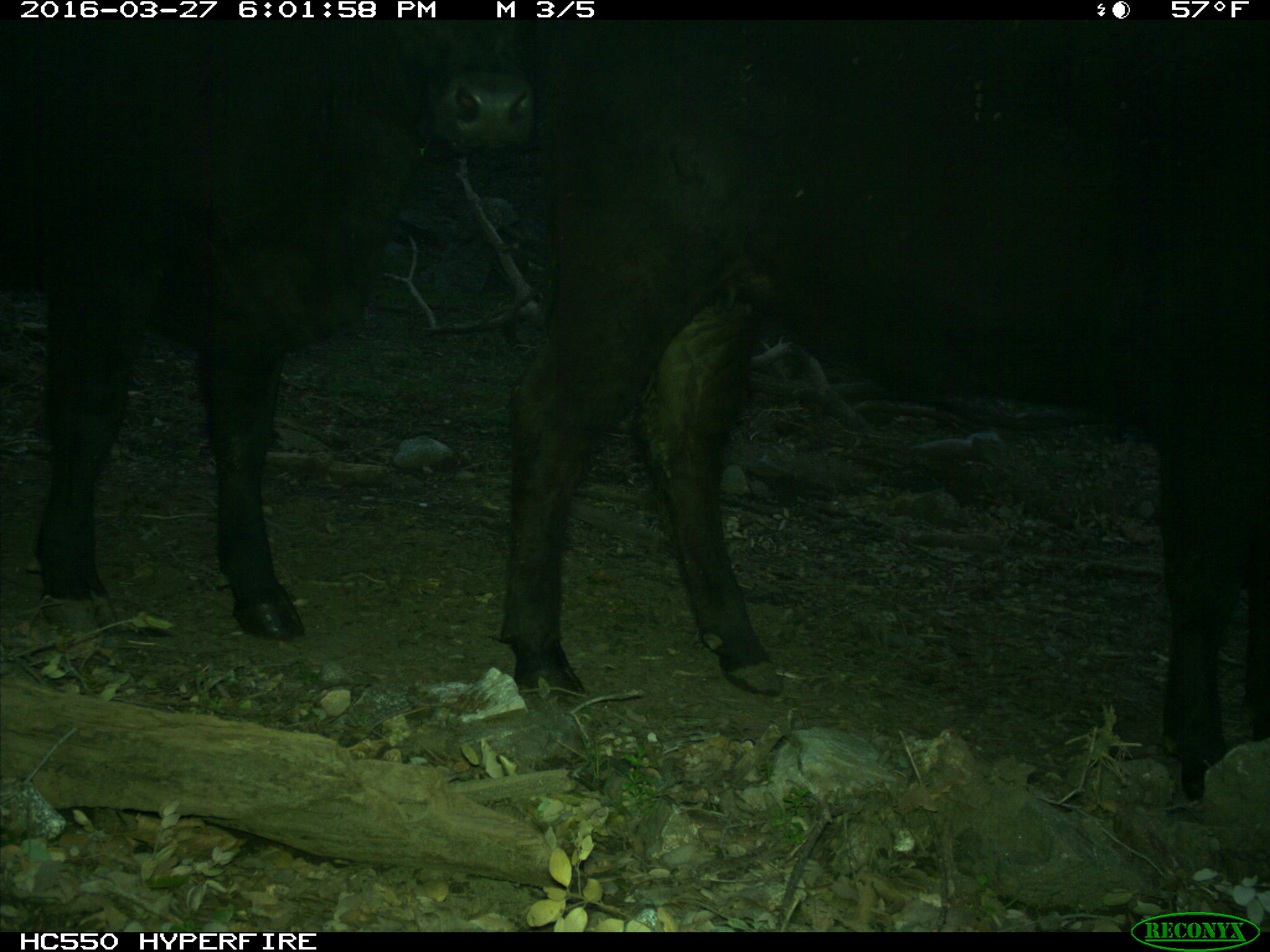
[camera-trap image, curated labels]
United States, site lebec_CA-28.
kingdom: Animalia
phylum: Chordata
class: Mammalia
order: Artiodactyla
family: Bovidae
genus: Bos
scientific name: Bos taurus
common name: domestic cow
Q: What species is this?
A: Bos taurus (domestic cow).